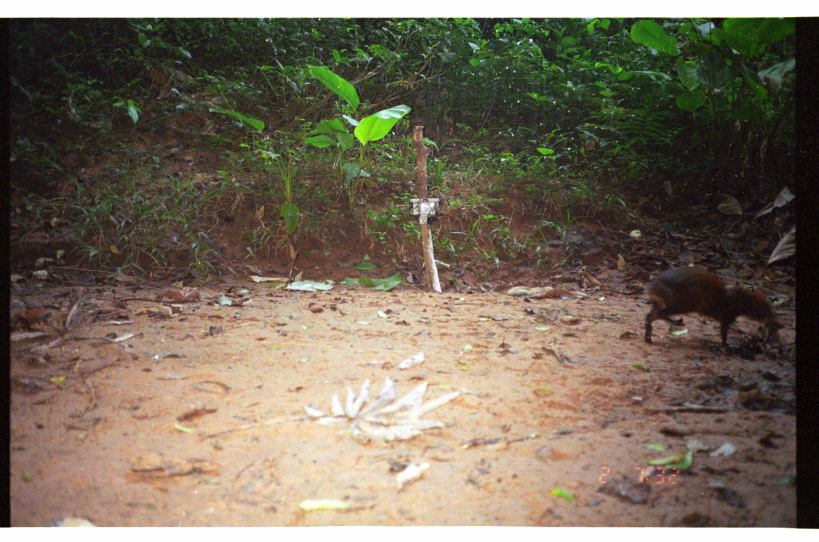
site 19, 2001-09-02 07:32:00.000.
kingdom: Animalia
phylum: Chordata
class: Mammalia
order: Rodentia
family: Dasyproctidae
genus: Dasyprocta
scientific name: Dasyprocta punctata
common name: central american agouti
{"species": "Dasyprocta punctata (central american agouti)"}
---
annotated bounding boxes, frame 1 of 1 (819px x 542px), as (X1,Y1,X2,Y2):
dasyprocta punctata: (640,265,776,352)